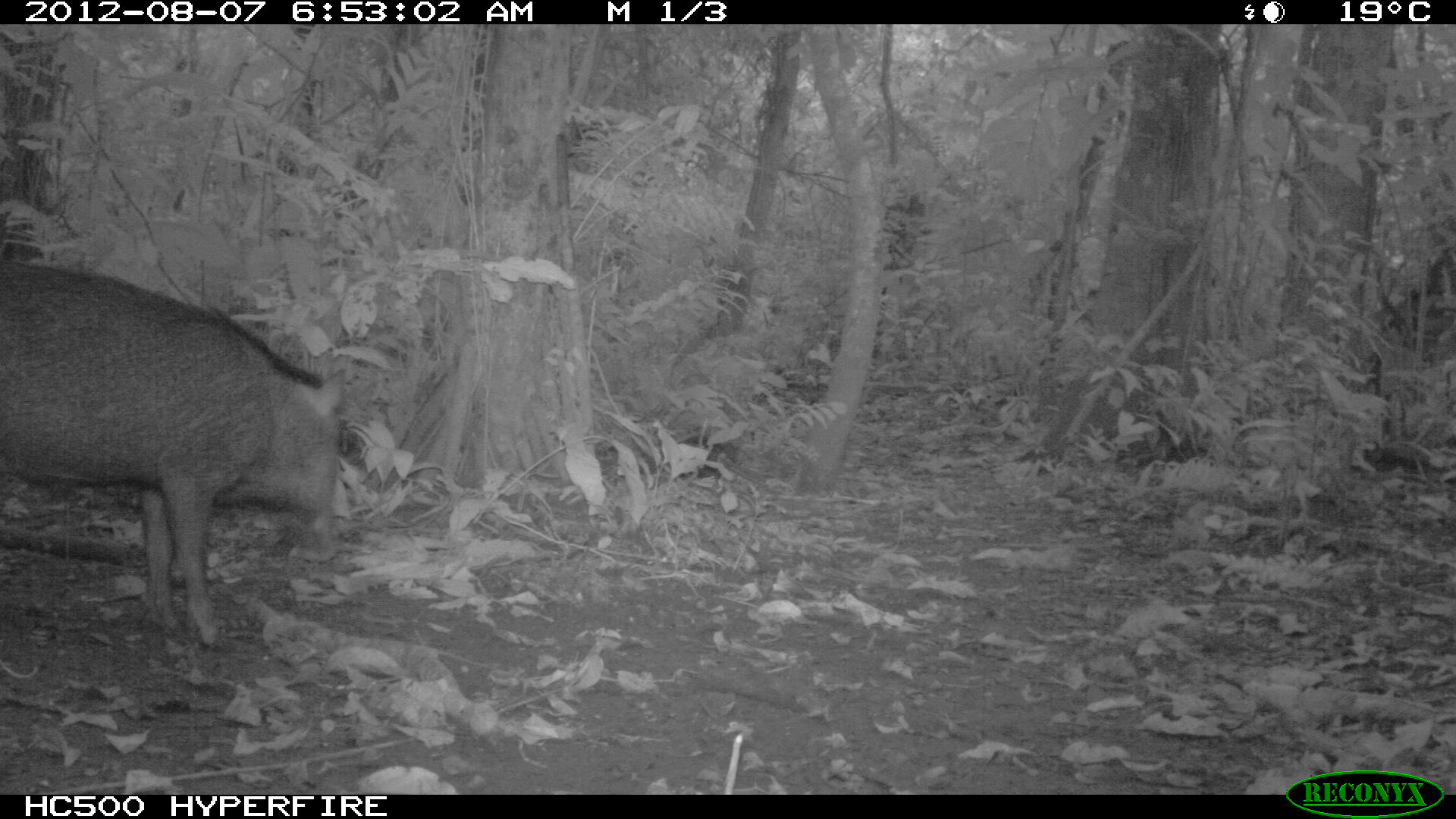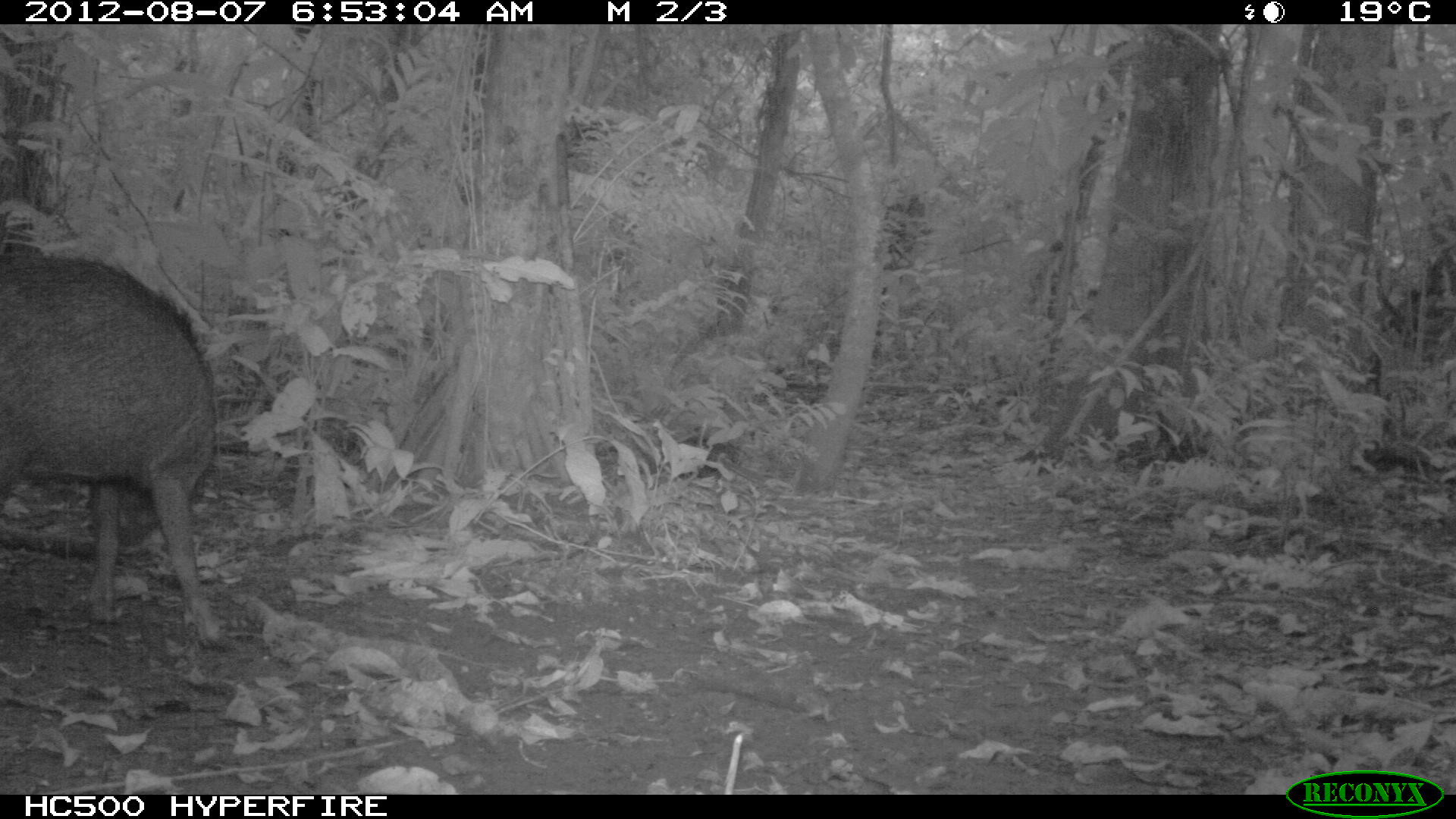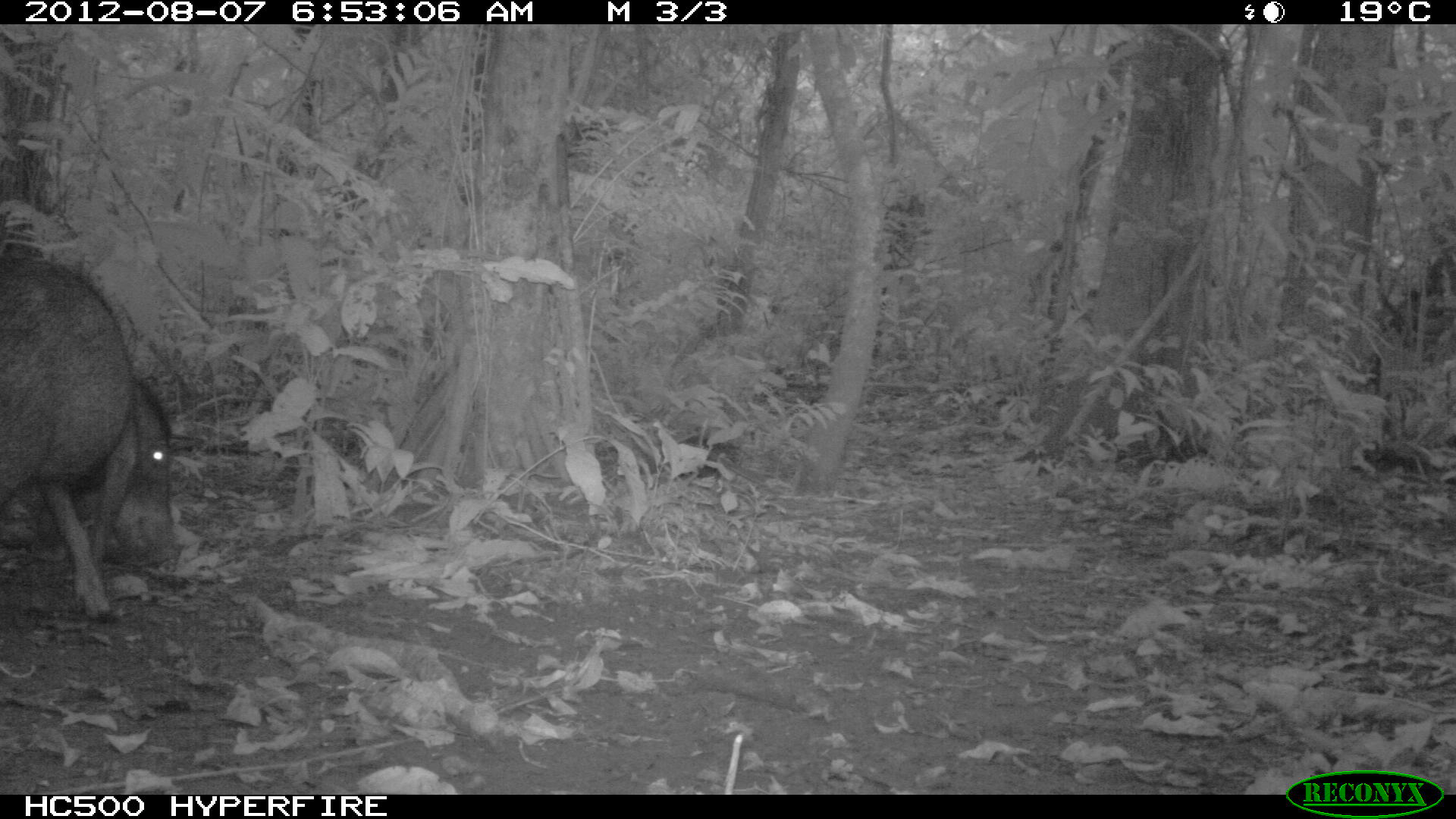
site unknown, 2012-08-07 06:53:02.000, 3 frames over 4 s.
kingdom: Animalia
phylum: Chordata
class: Mammalia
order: Artiodactyla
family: Tayassuidae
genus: Tayassu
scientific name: Tayassu pecari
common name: white-lipped peccary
Tayassu pecari (white-lipped peccary).